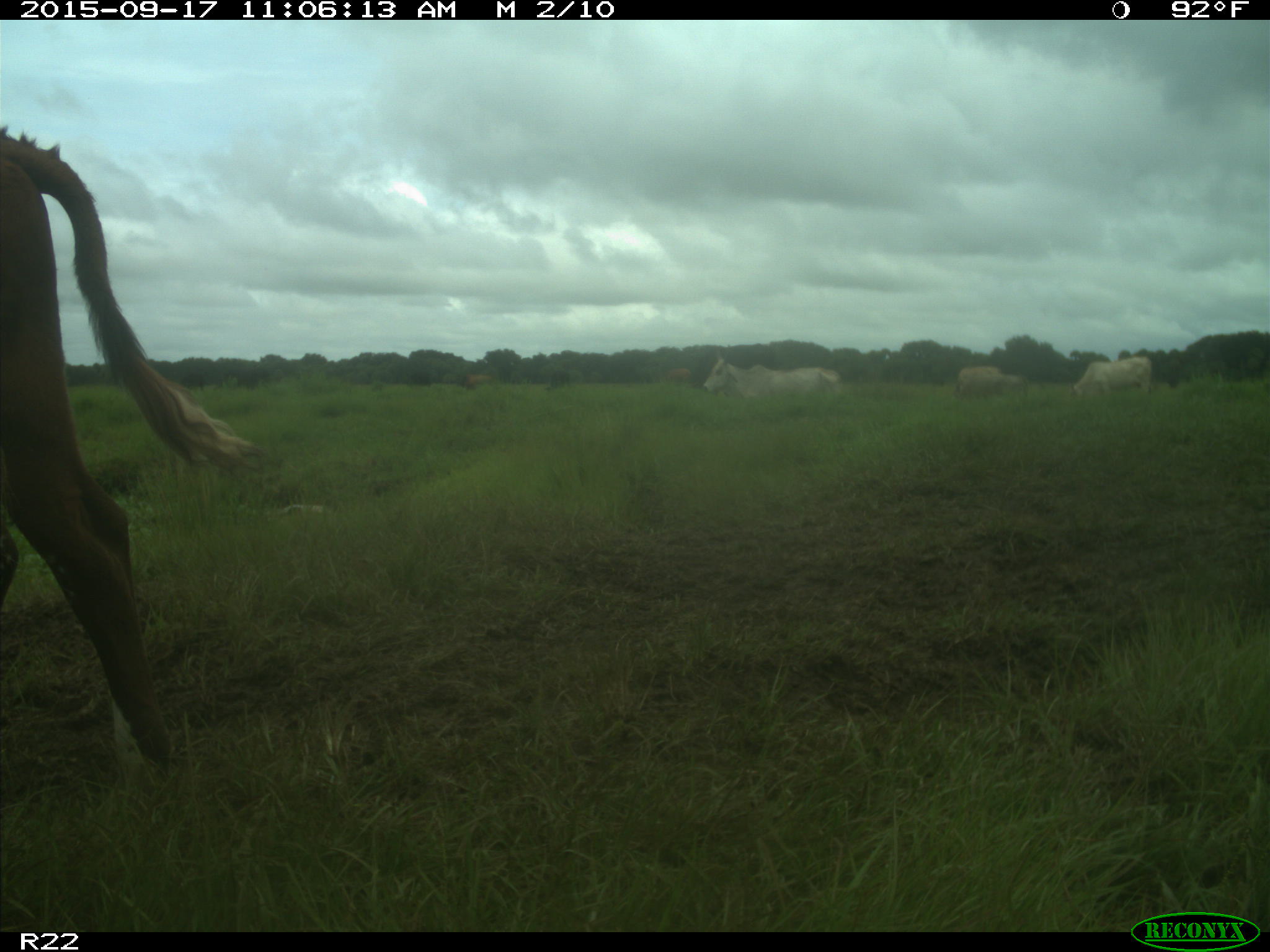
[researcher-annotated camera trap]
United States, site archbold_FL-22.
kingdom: Animalia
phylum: Chordata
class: Mammalia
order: Artiodactyla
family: Bovidae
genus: Bos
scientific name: Bos taurus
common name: domestic cow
Bos taurus (domestic cow).